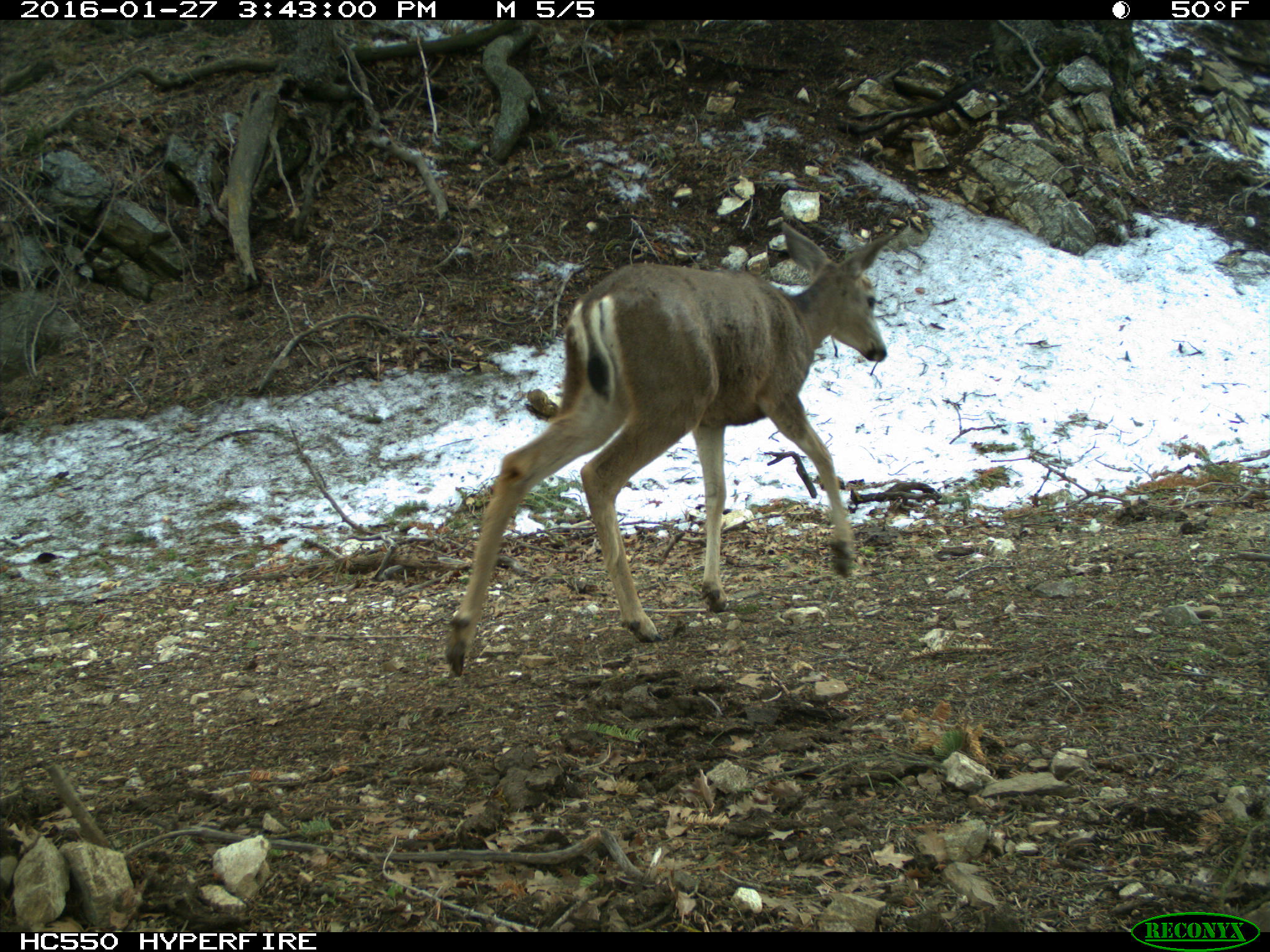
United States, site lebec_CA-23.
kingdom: Animalia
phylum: Chordata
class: Mammalia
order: Artiodactyla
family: Cervidae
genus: Odocoileus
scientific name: Odocoileus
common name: deer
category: unidentified deer